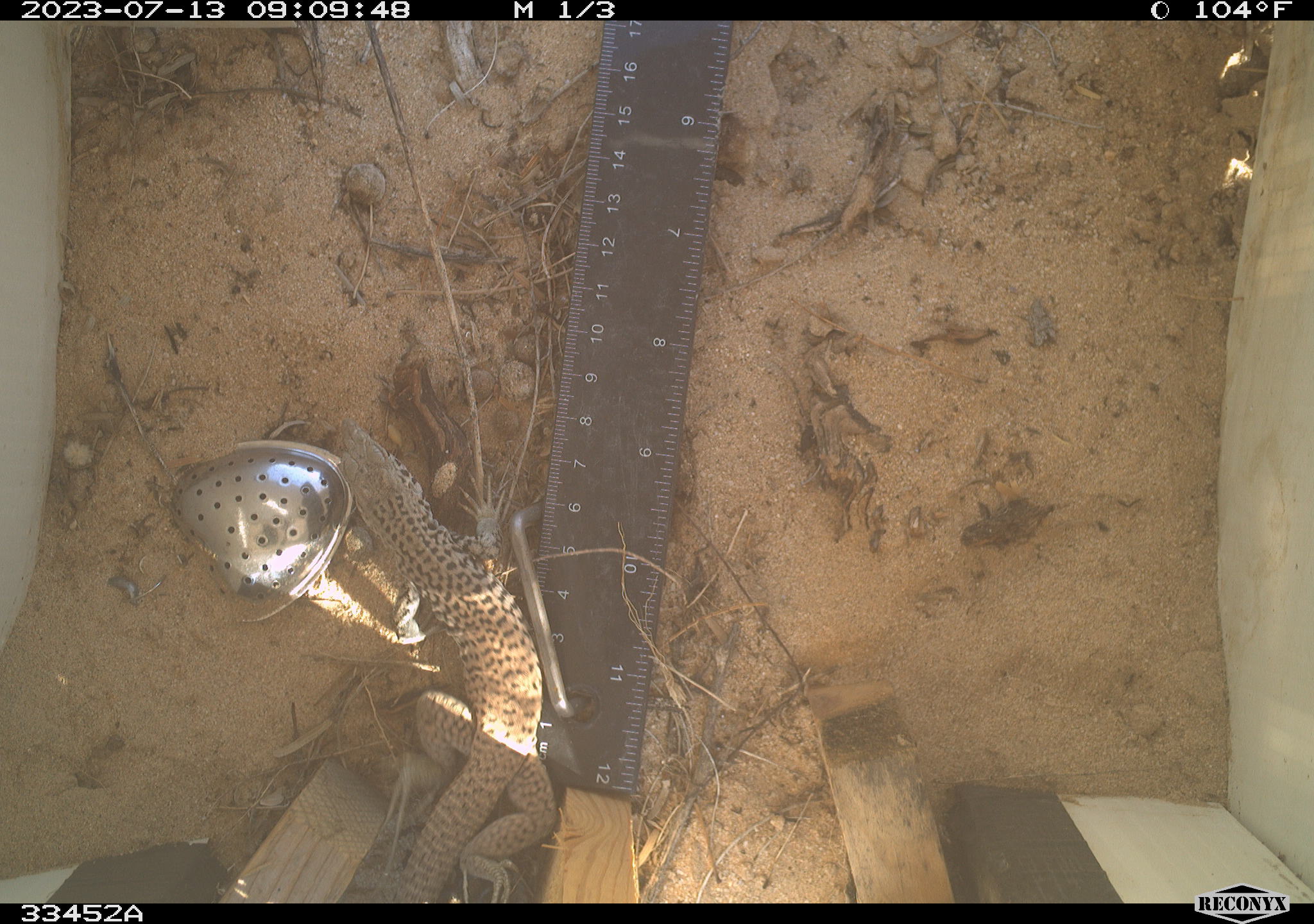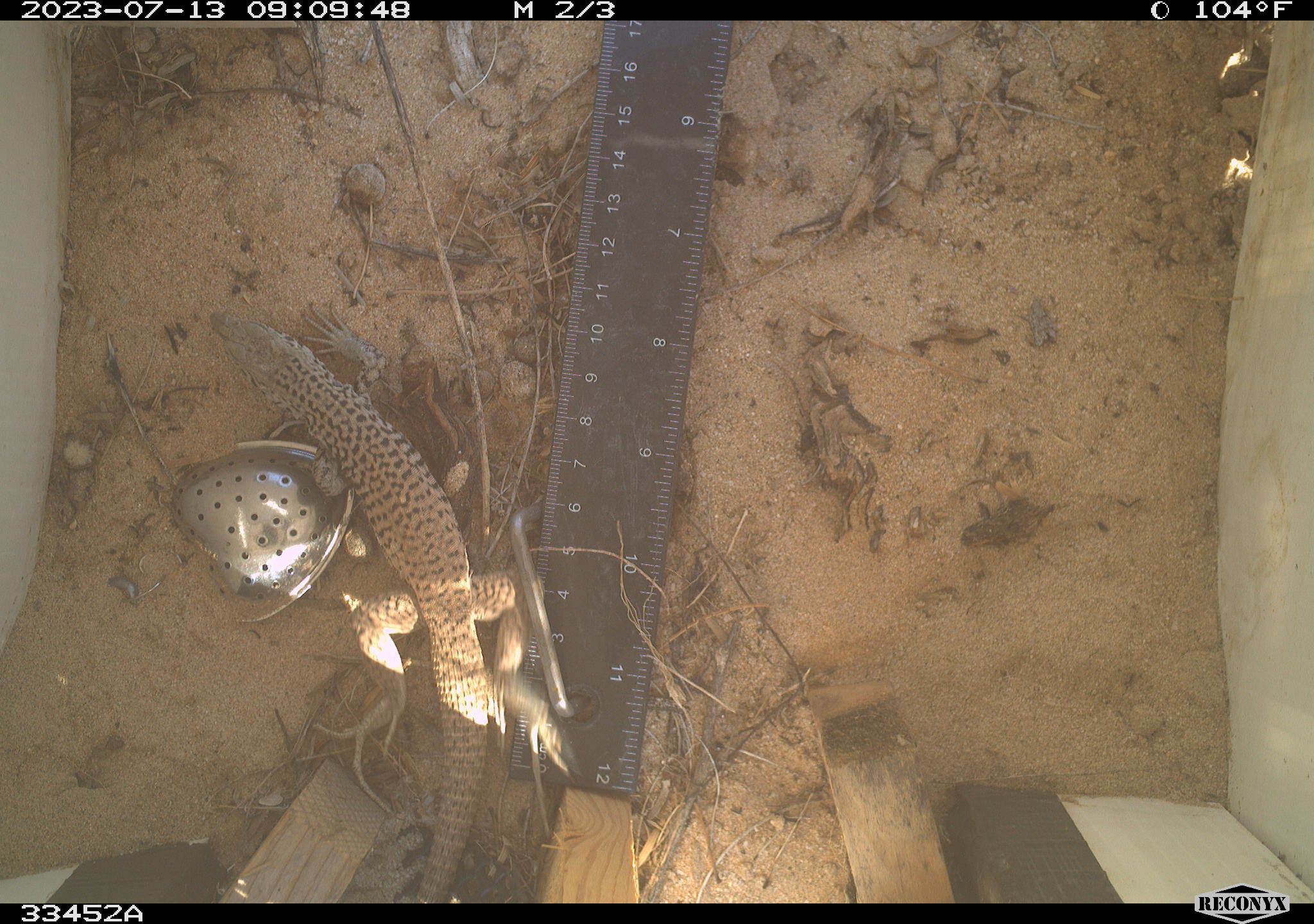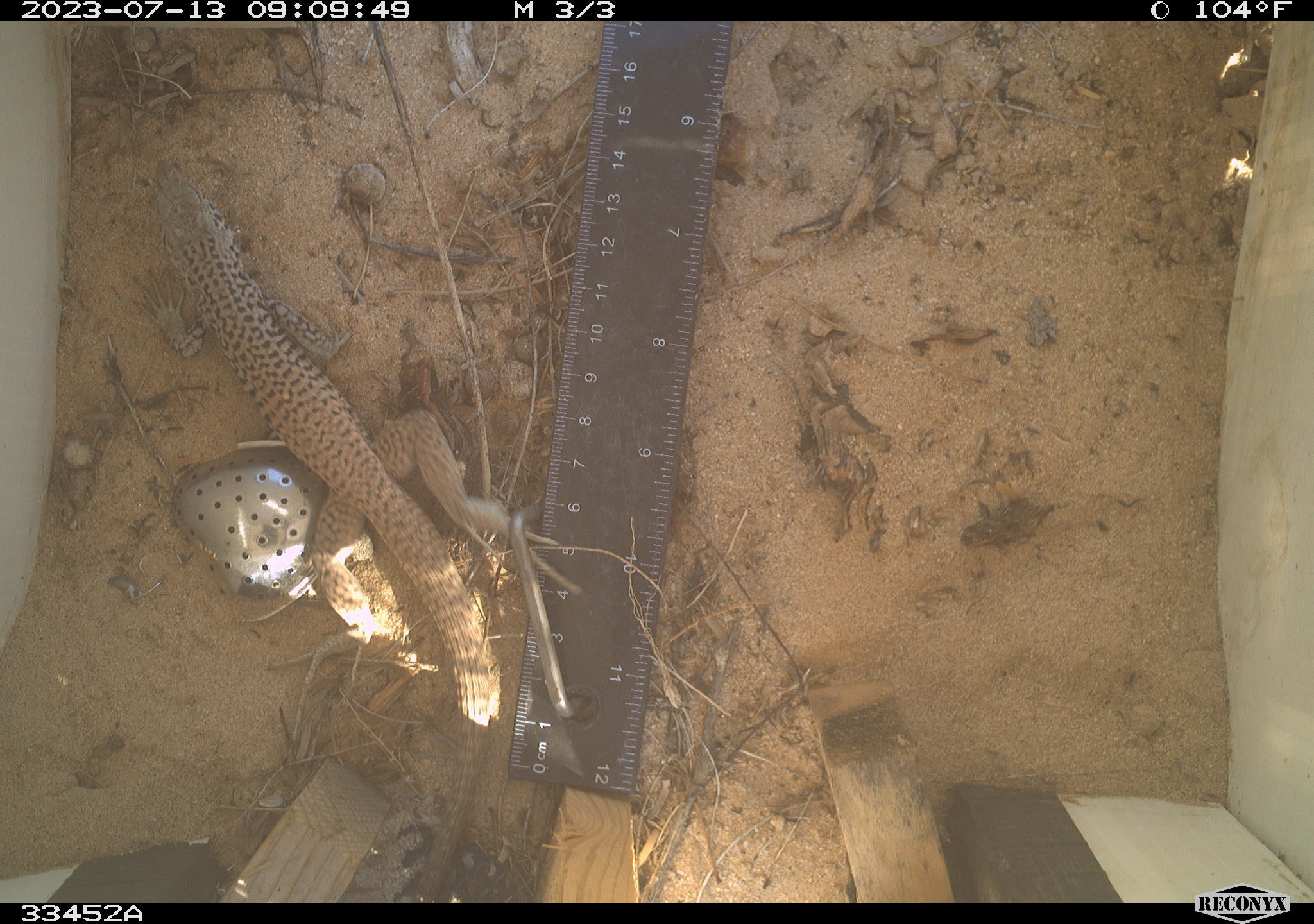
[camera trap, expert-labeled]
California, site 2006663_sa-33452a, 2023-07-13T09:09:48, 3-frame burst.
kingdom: Animalia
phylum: Chordata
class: Reptilia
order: Squamata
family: Teiidae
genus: Aspidoscelis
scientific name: Aspidoscelis tigris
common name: western whiptail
Western whiptail (Aspidoscelis tigris).